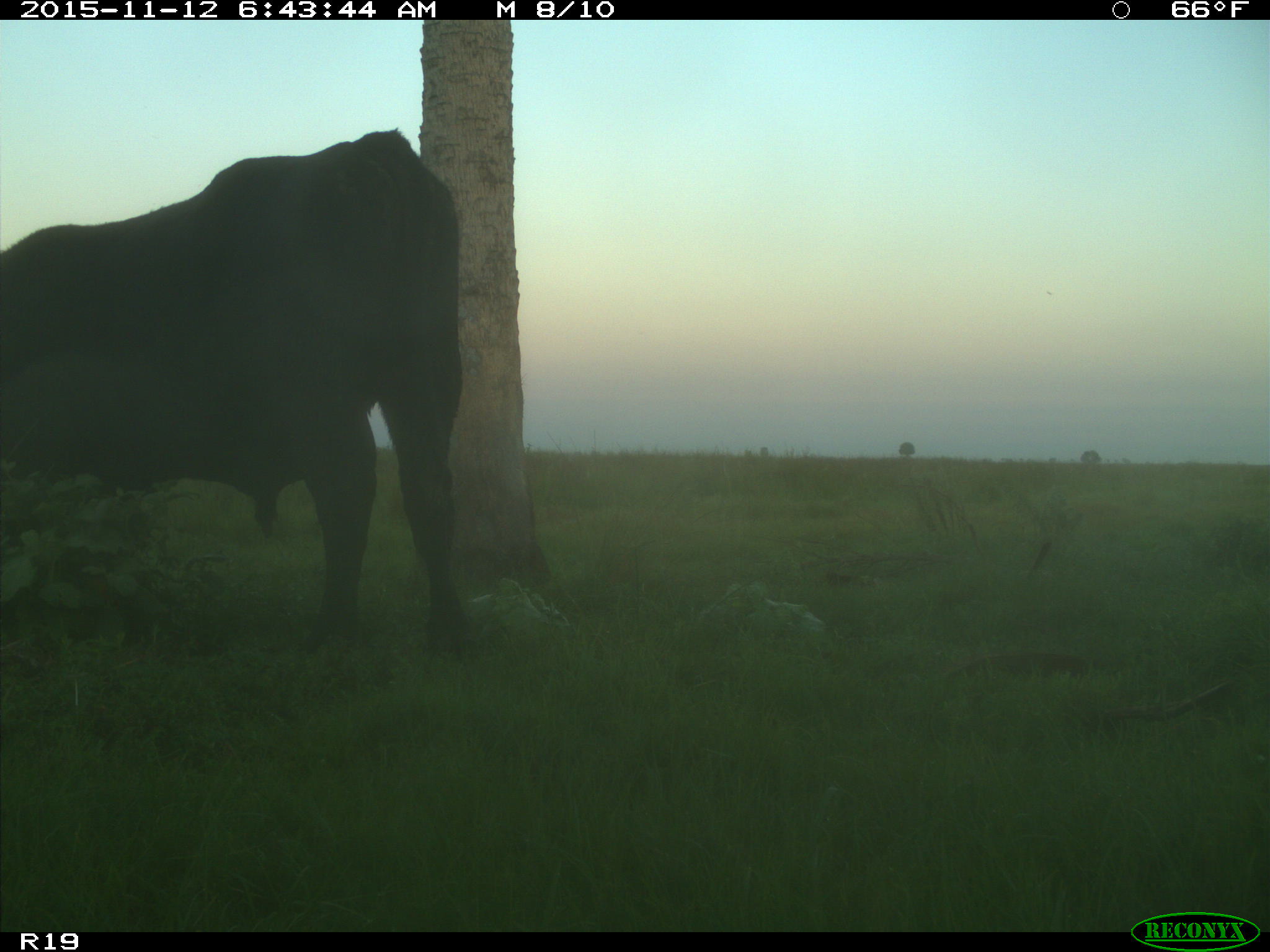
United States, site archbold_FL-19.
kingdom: Animalia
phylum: Chordata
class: Mammalia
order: Artiodactyla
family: Bovidae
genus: Bos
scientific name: Bos taurus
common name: domestic cow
Bos taurus (domestic cow).